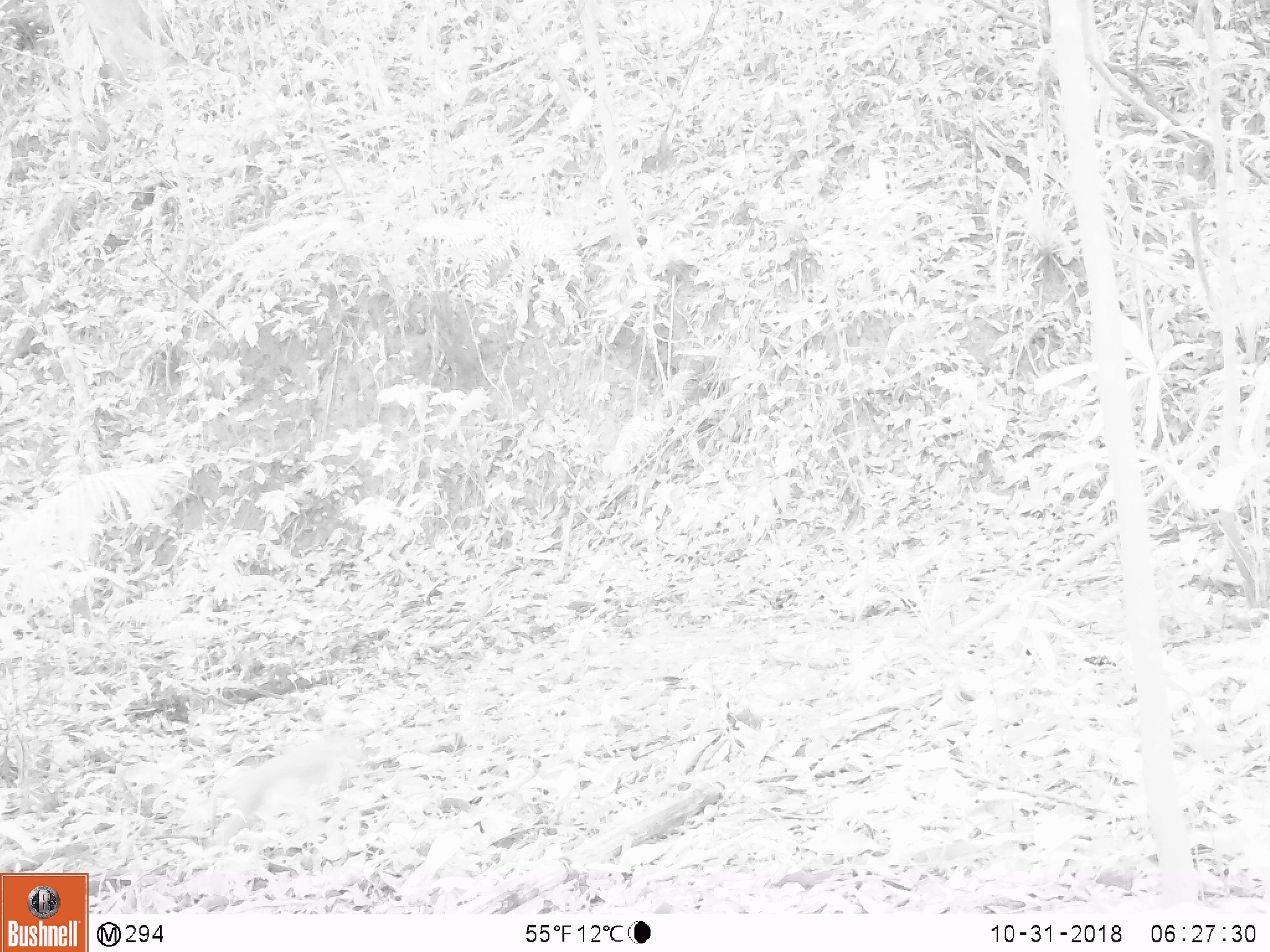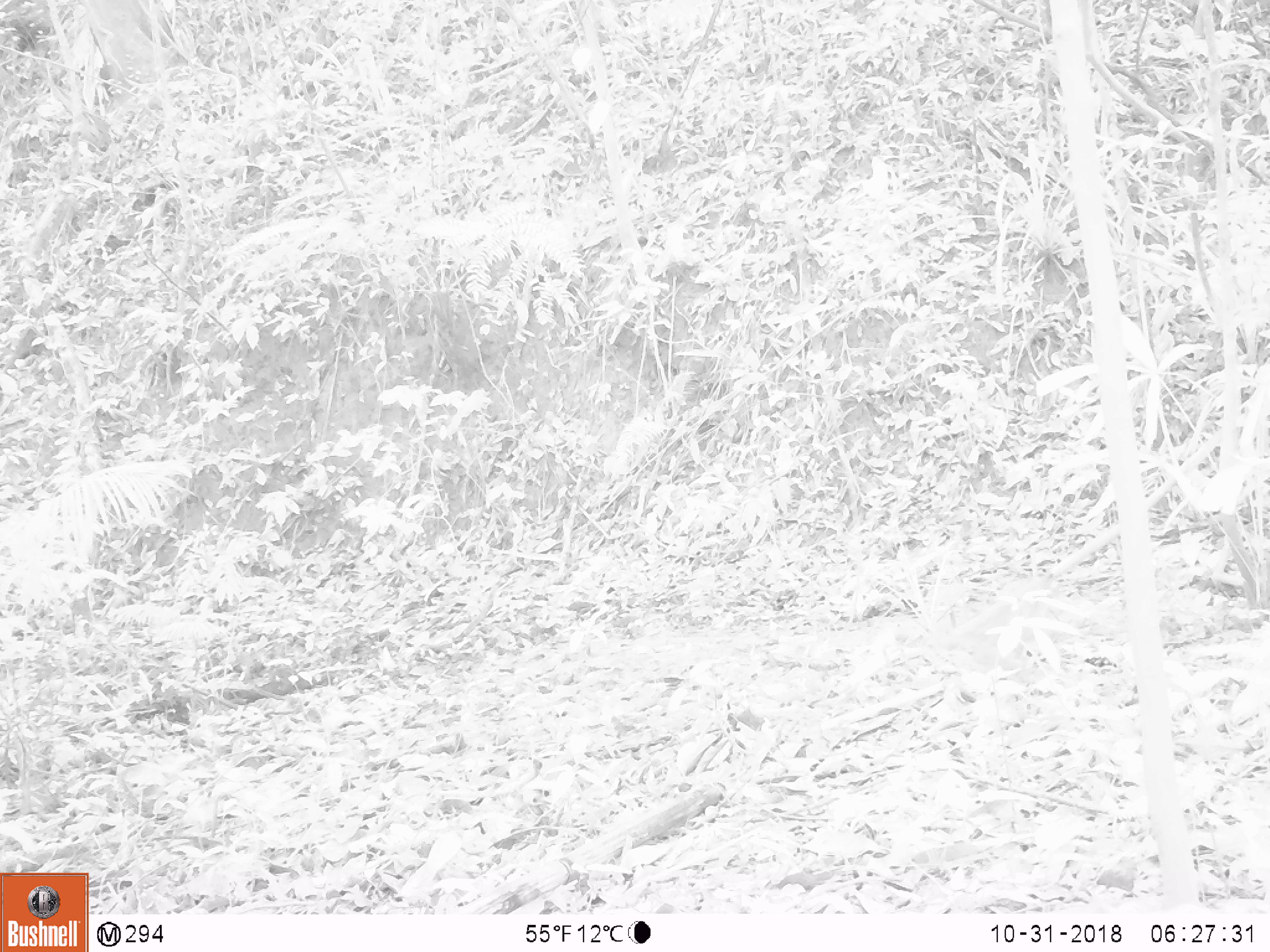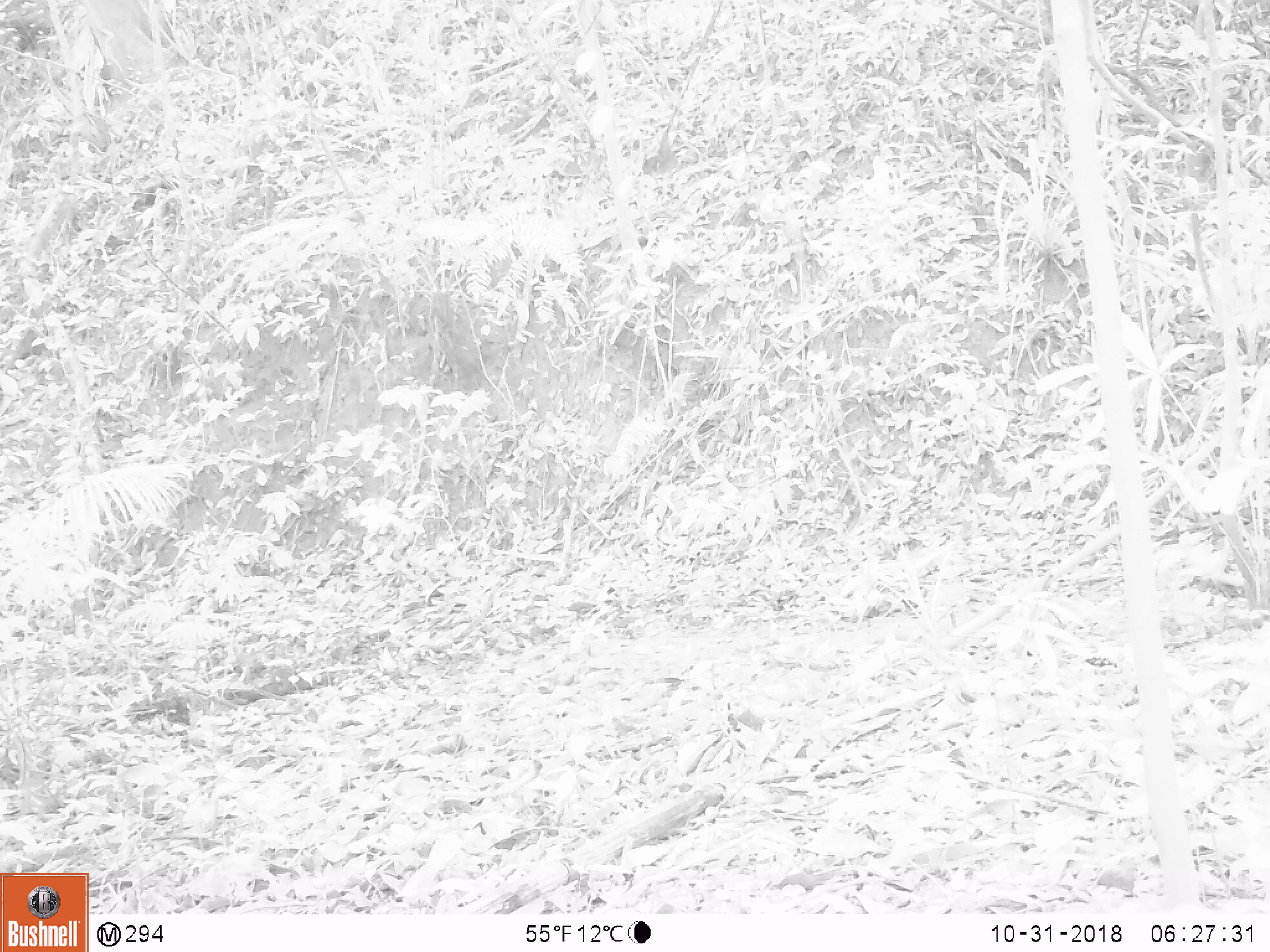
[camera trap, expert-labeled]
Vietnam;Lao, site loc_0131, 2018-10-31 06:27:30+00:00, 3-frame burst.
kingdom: Animalia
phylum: Chordata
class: Mammalia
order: Primates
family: Cercopithecidae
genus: Macaca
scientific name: Macaca nemestrina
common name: pig-tailed macaque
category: pig tailed macaque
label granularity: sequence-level